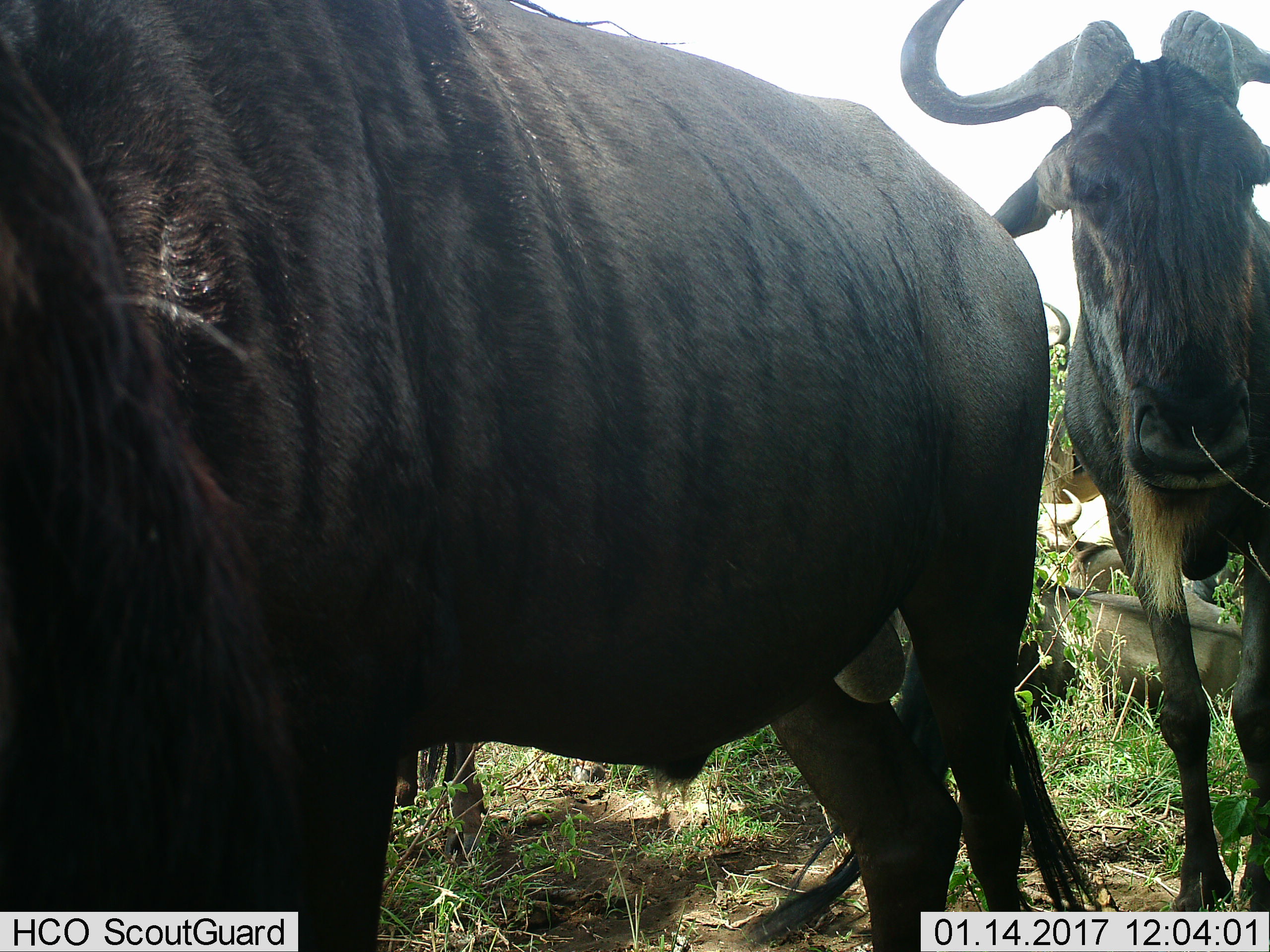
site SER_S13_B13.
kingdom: Animalia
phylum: Chordata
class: Mammalia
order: Artiodactyla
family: Bovidae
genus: Connochaetes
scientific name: Connochaetes taurinus taurinus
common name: blue wildebeest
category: wildebeestblue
Wildebeestblue (blue wildebeest) (Connochaetes taurinus taurinus), count 4. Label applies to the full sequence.